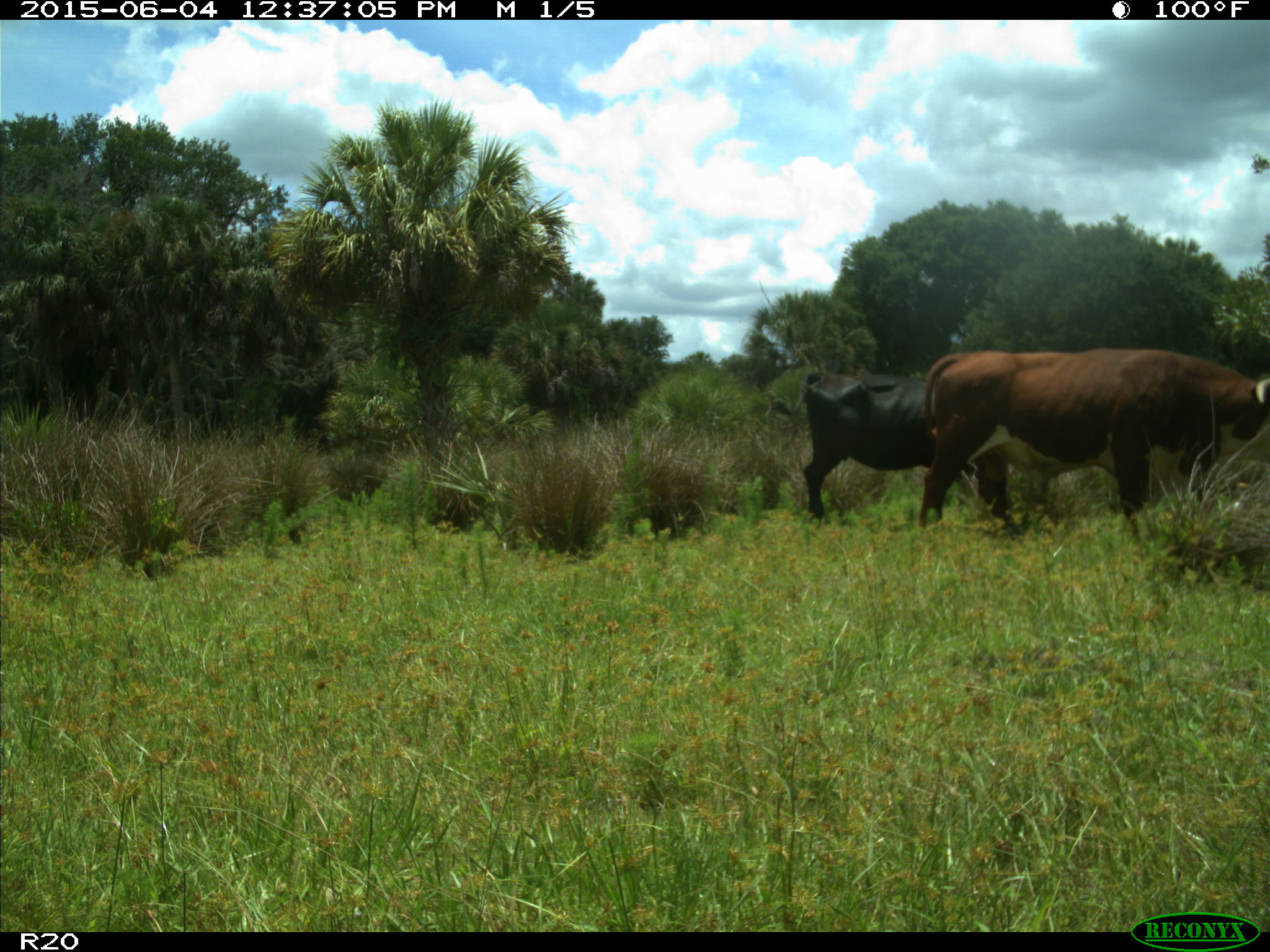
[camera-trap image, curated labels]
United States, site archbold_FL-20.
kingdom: Animalia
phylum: Chordata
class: Mammalia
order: Artiodactyla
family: Bovidae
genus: Bos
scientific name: Bos taurus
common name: domestic cow